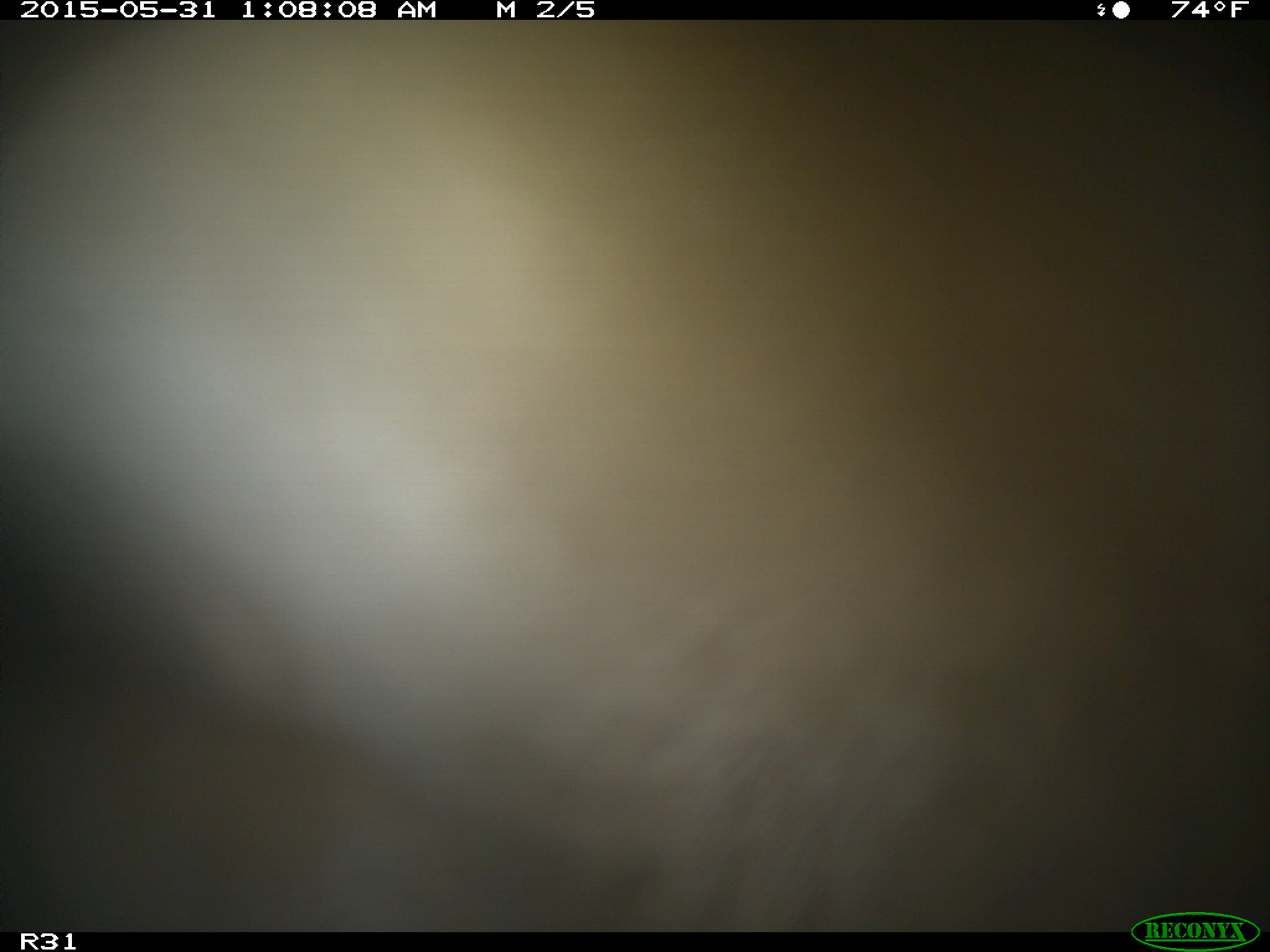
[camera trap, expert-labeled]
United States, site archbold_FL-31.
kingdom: Animalia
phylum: Chordata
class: Mammalia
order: Artiodactyla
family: Bovidae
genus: Bos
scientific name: Bos taurus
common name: domestic cow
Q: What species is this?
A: Bos taurus (domestic cow).